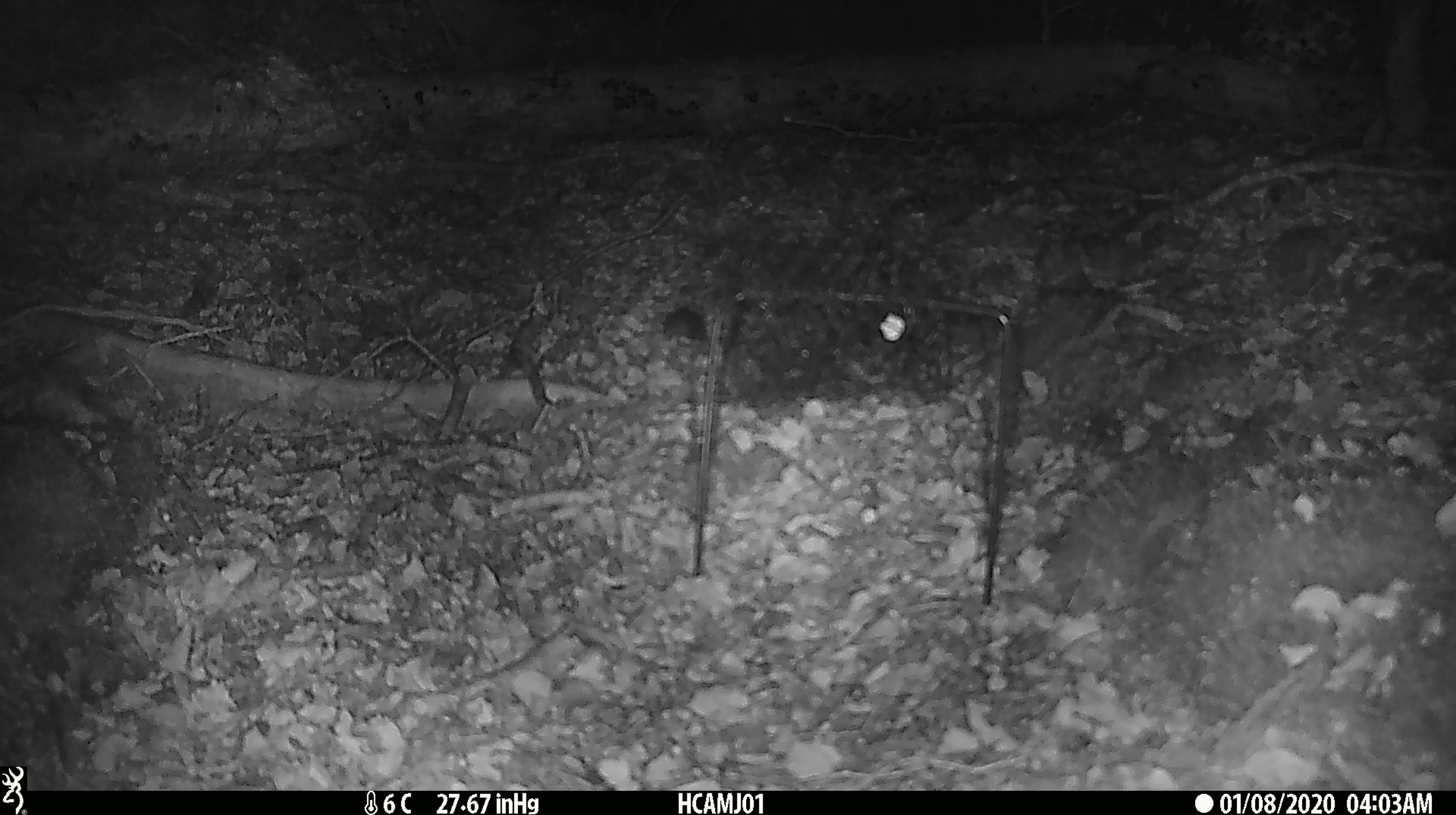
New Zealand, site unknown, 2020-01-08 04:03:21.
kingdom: Animalia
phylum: Chordata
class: Mammalia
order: Rodentia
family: Muridae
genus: Mus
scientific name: Mus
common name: mouse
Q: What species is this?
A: Mouse (Mus).